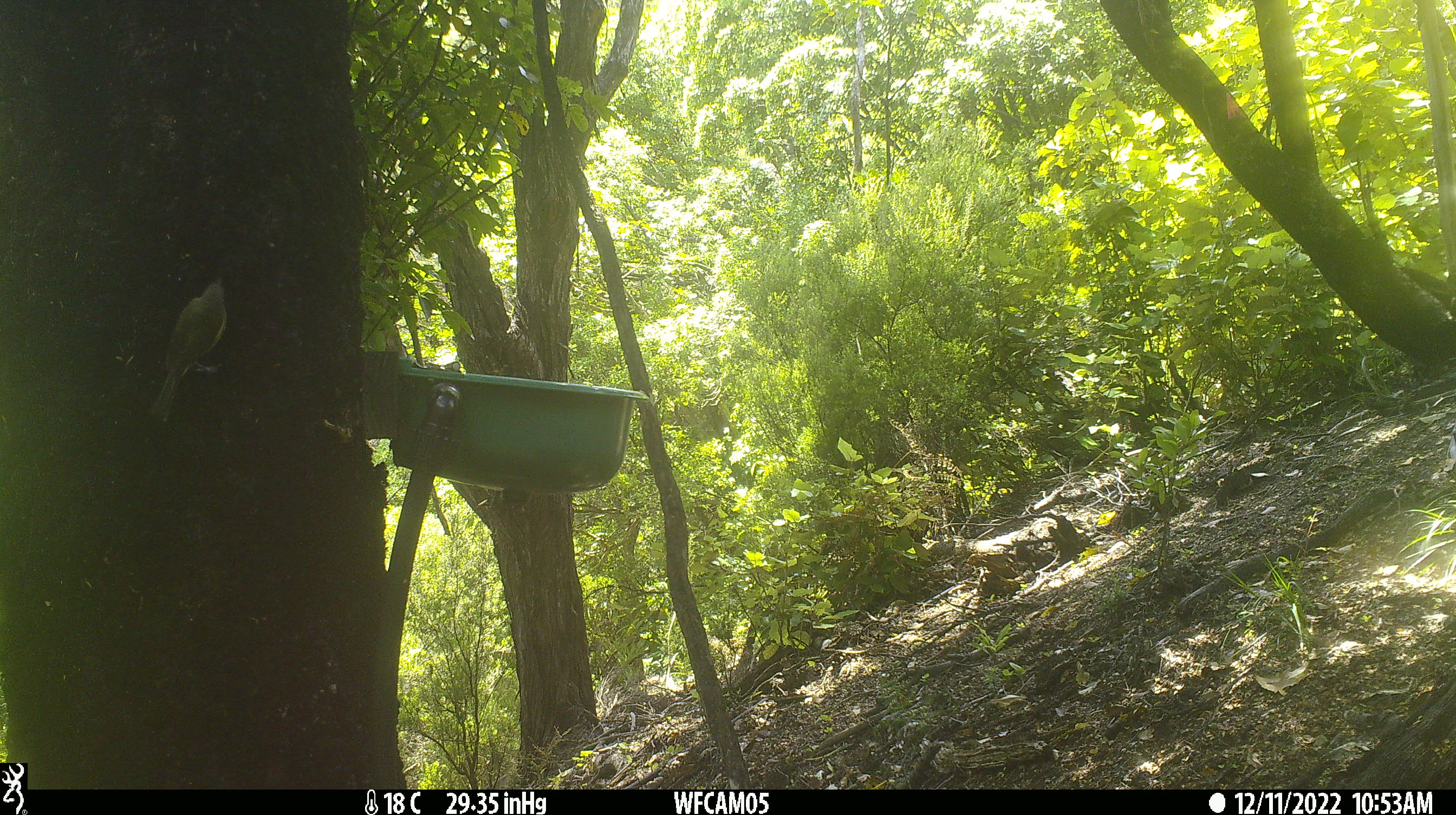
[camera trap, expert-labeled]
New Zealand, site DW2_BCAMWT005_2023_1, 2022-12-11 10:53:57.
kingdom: Animalia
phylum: Chordata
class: Aves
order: Passeriformes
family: Meliphagidae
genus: Anthornis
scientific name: Anthornis melanura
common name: new zealand bellbird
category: bellbird